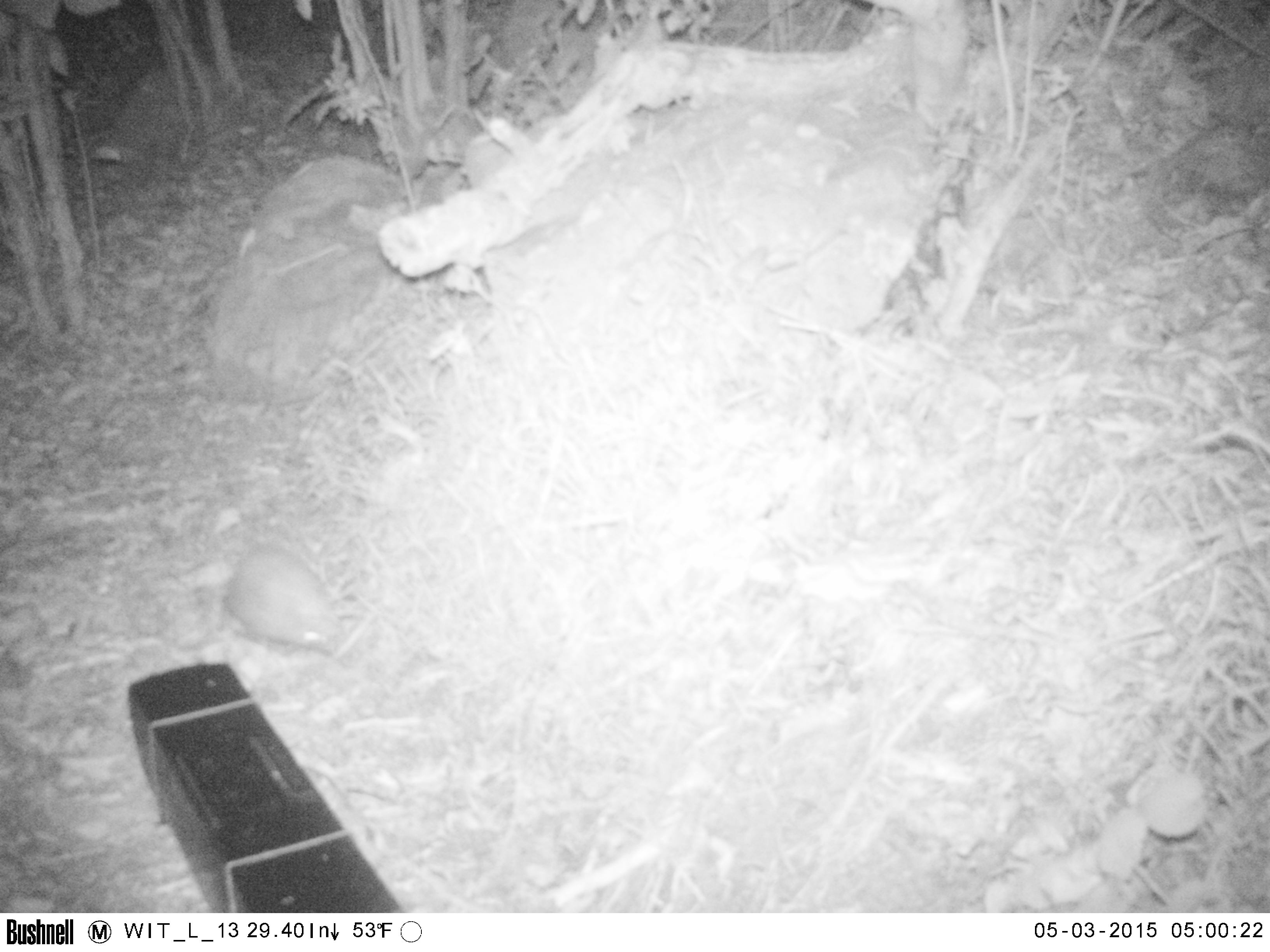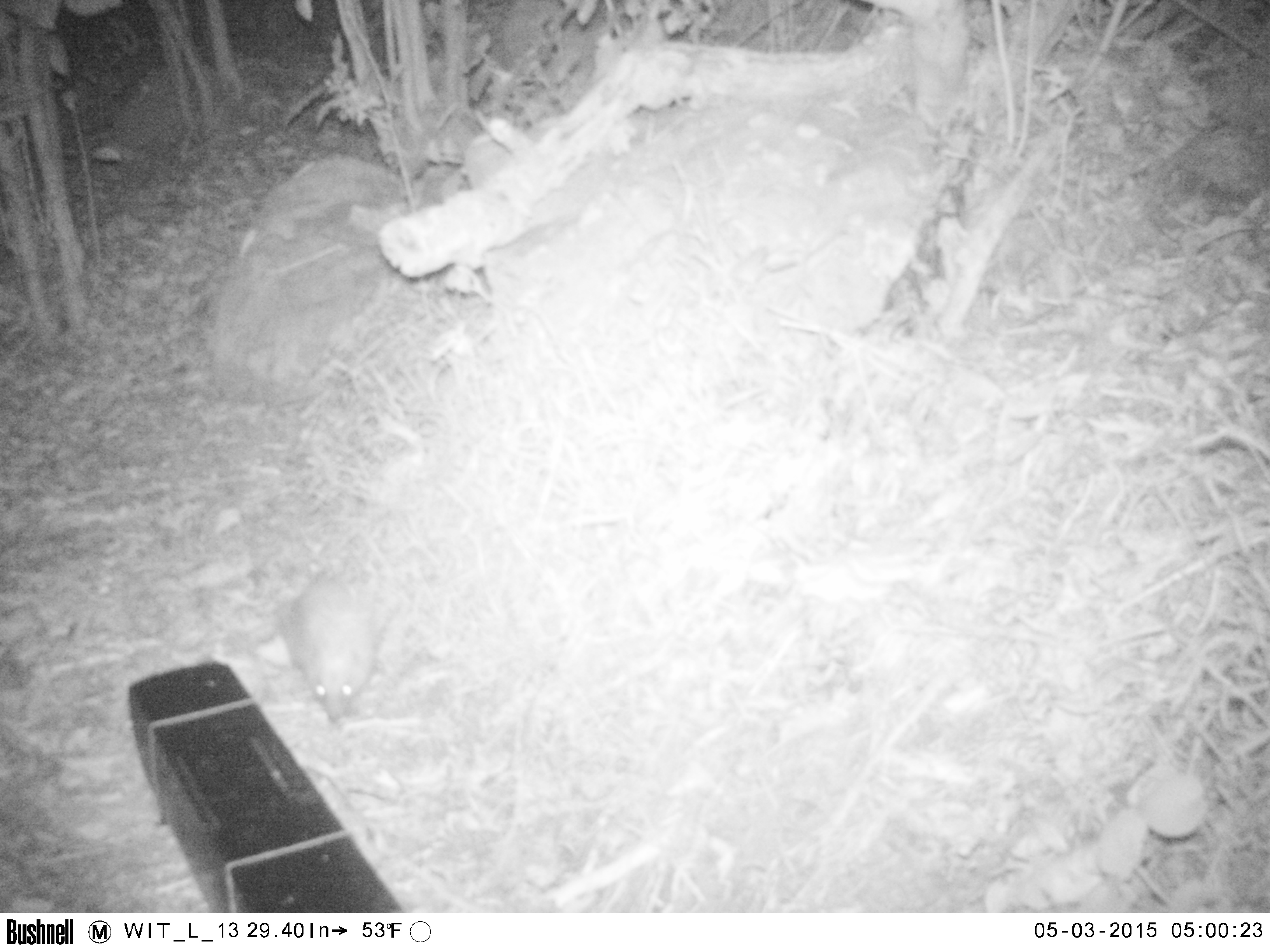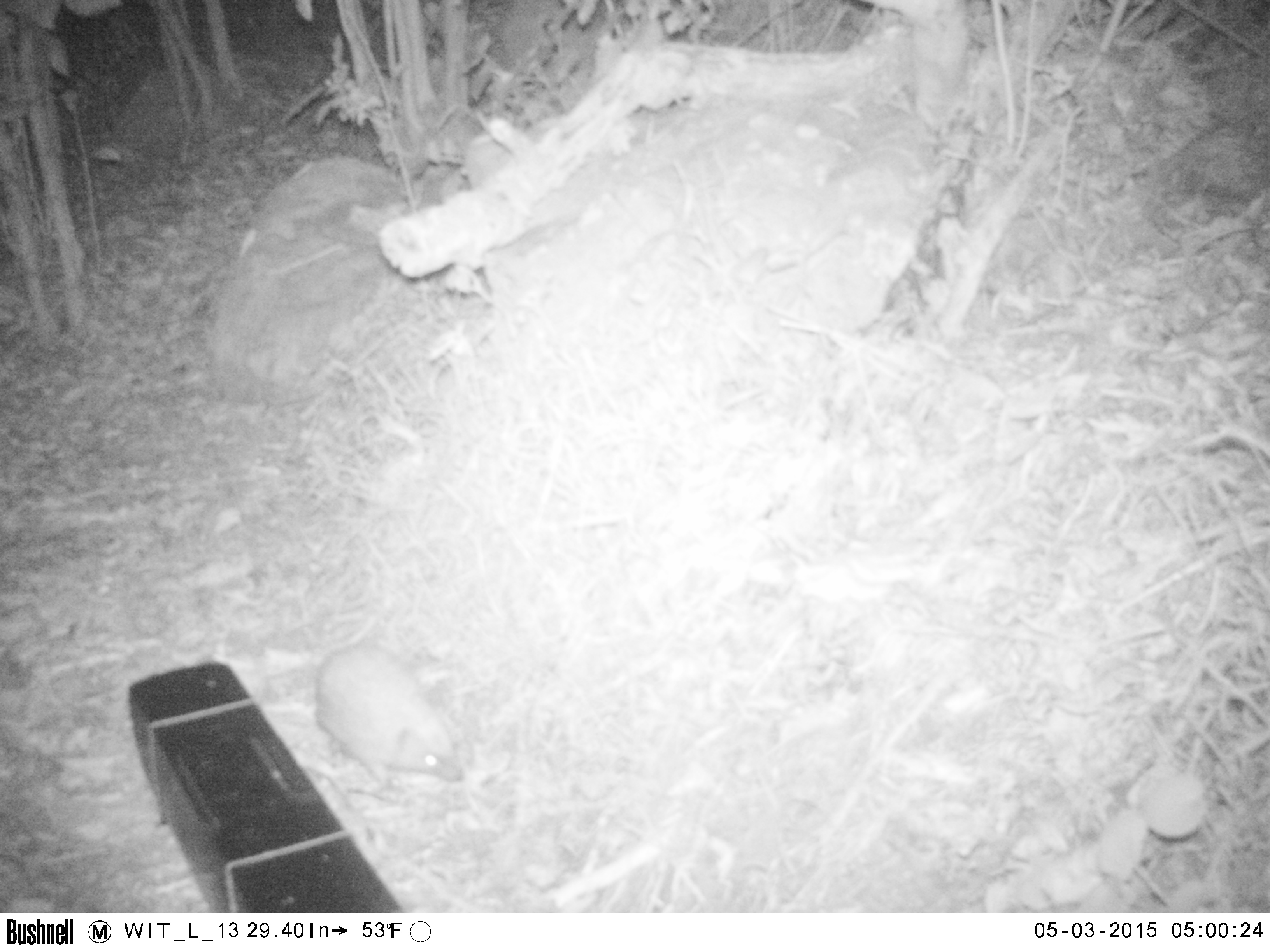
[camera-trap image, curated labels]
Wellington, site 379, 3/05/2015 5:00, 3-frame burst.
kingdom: Animalia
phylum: Chordata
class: Mammalia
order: Eulipotyphla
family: Erinaceidae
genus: Erinaceus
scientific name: Erinaceus europaeus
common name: hedgehog